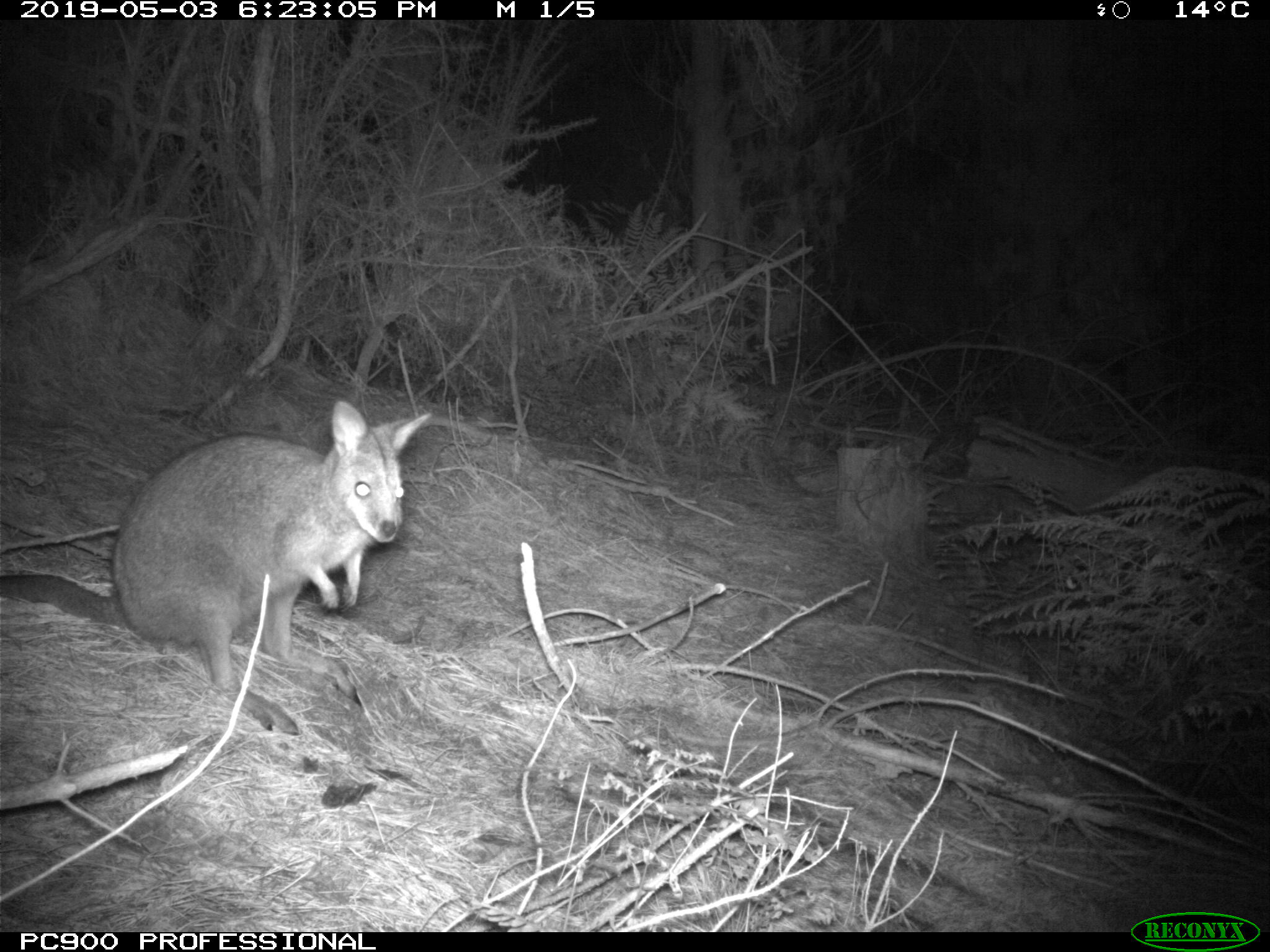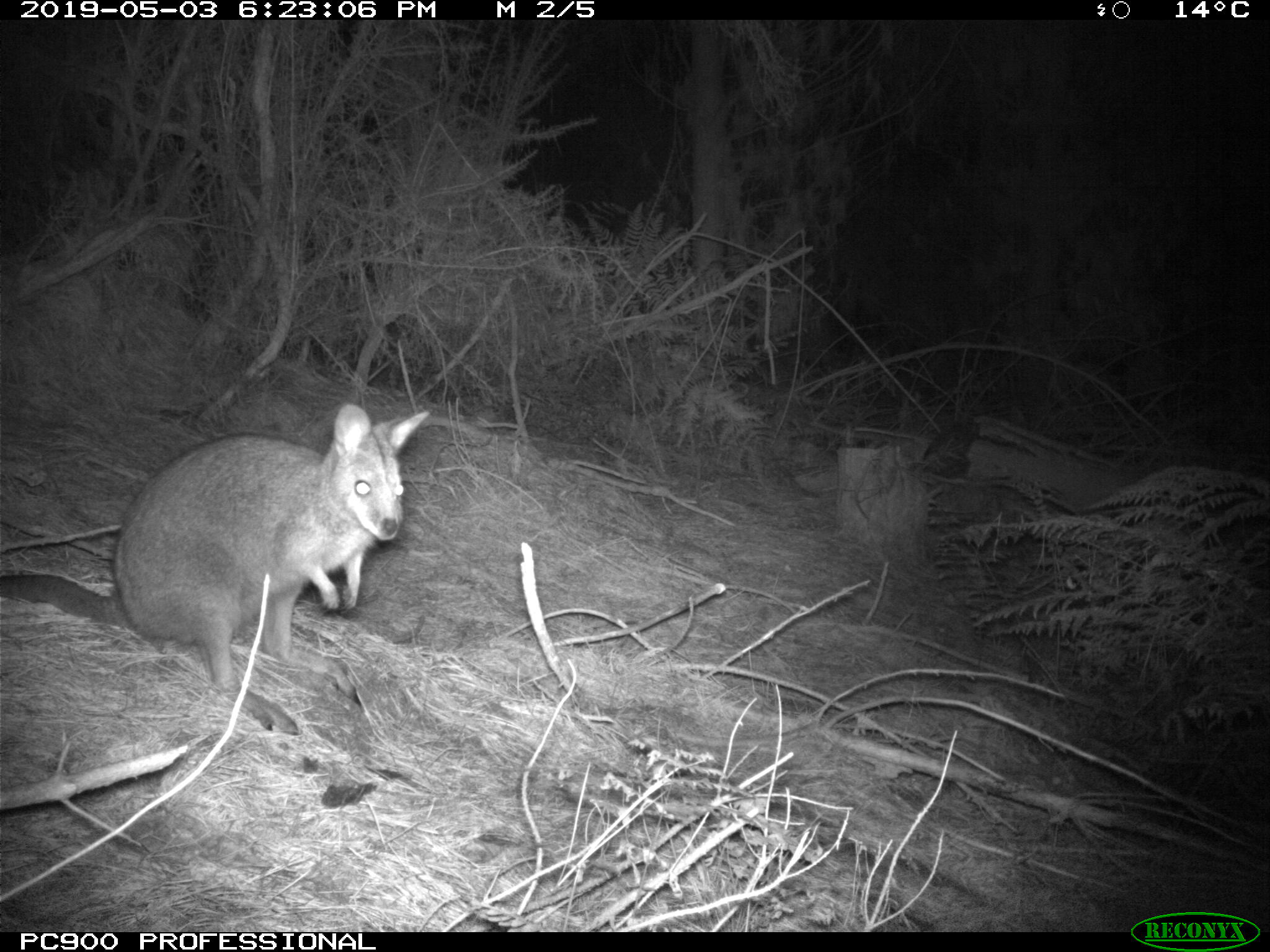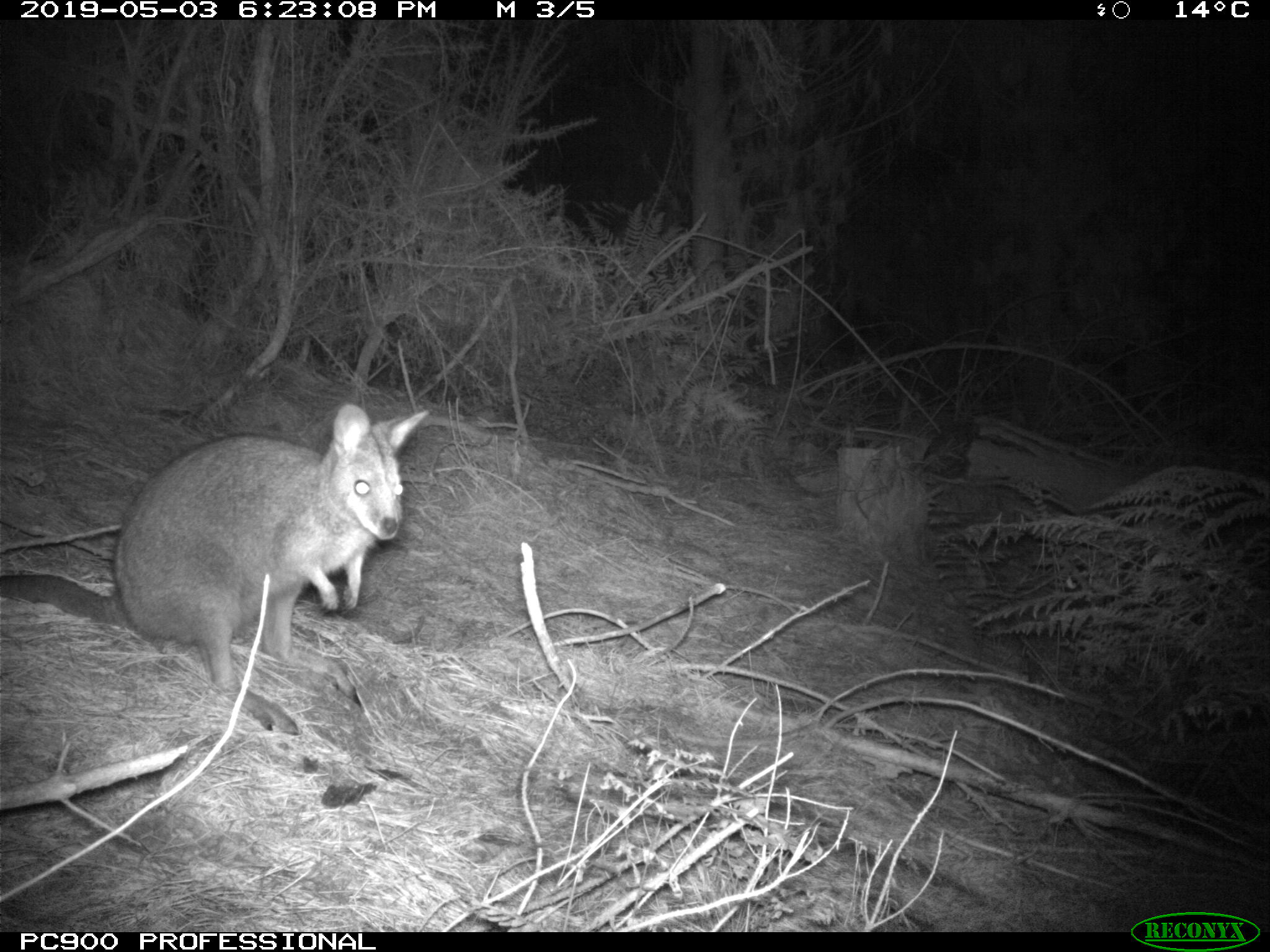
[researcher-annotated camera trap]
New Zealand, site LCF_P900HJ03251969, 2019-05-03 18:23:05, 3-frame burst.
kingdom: Animalia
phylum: Chordata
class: Mammalia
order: Diprotodontia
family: Macropodidae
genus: Notamacropus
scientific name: Notamacropus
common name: wallaby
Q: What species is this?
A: Wallaby (Notamacropus).